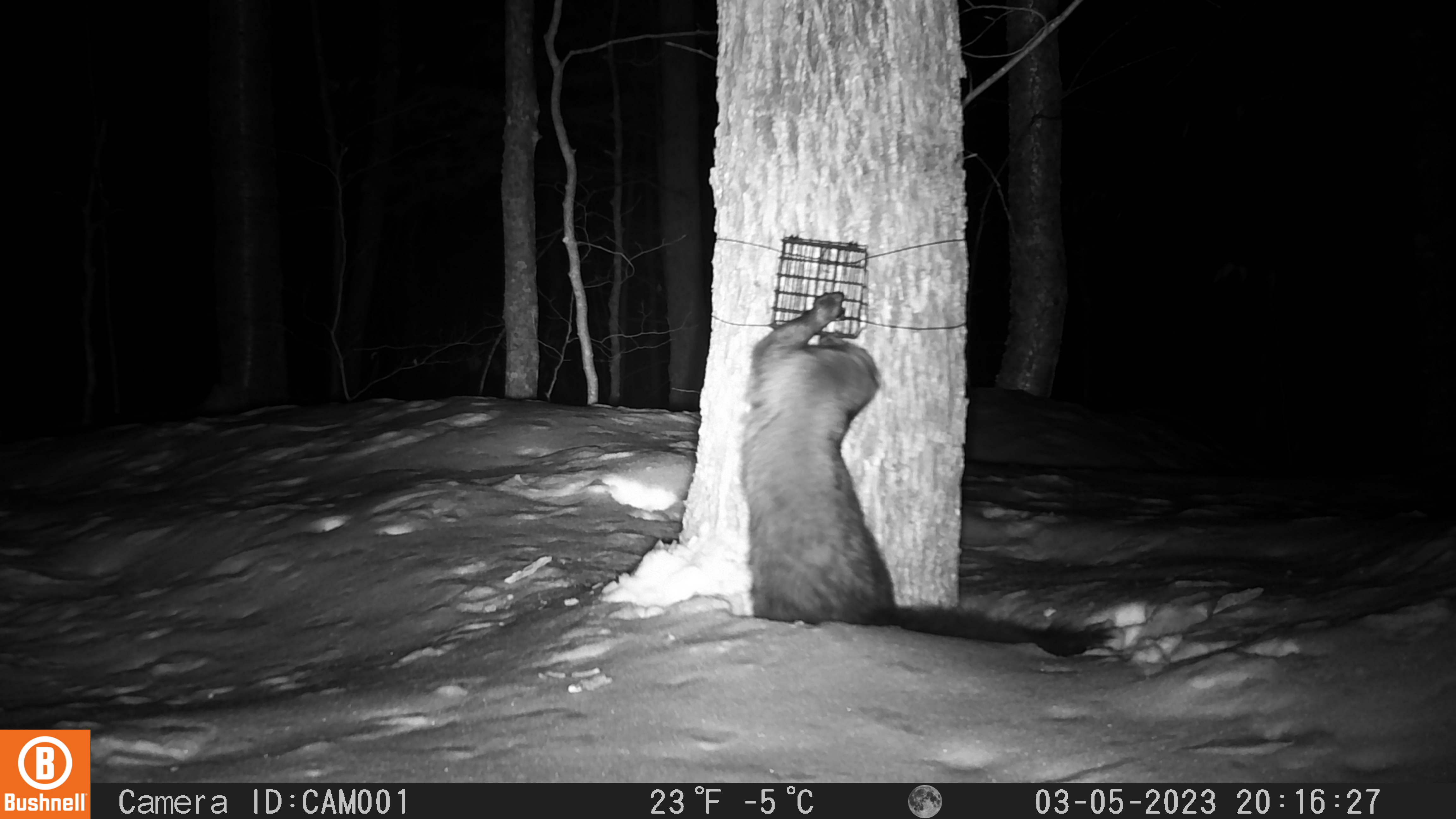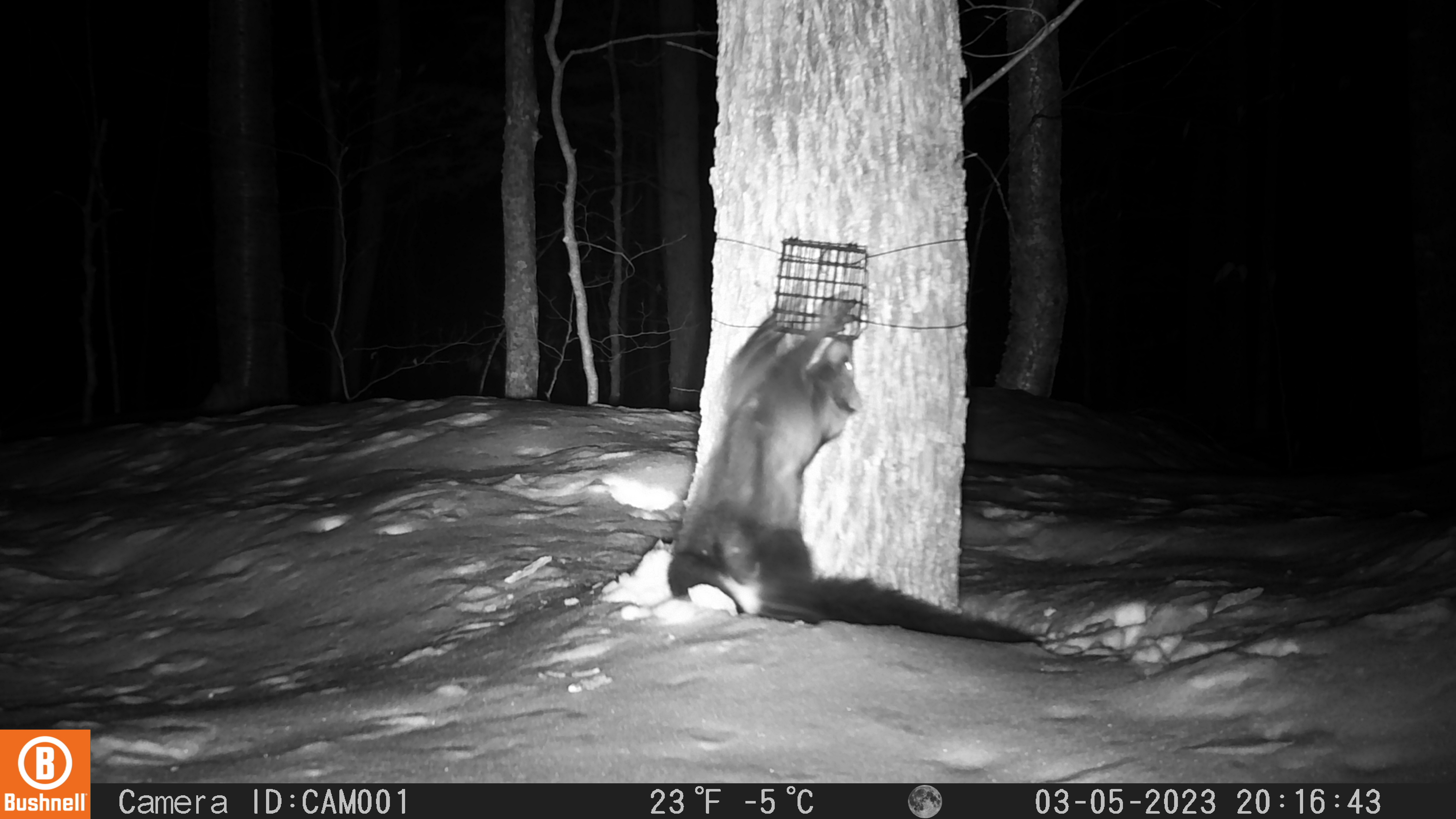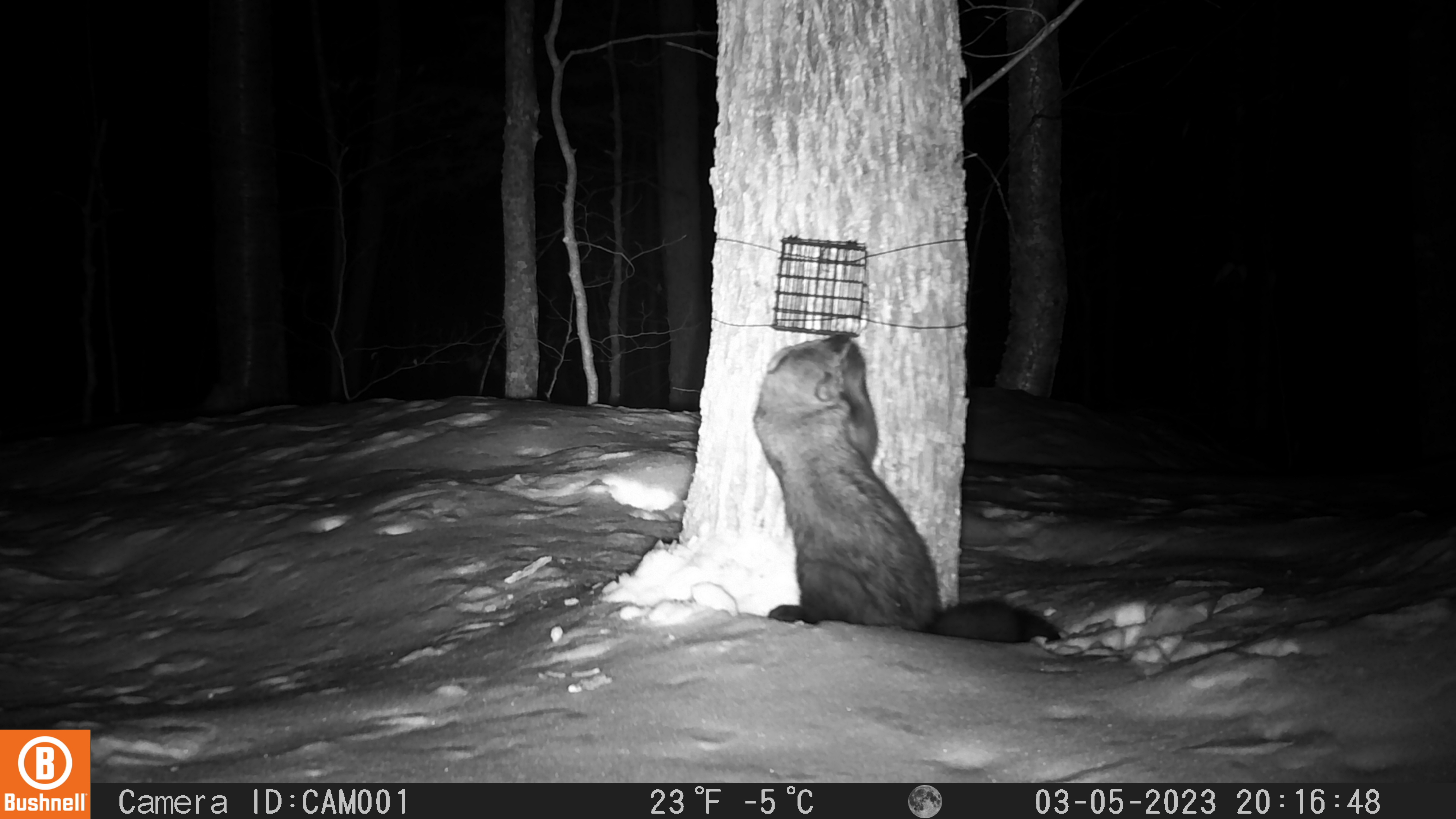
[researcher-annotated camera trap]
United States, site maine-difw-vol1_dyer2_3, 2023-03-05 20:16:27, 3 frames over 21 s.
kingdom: Animalia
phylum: Chordata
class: Mammalia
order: Carnivora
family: Mustelidae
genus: Pekania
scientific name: Pekania pennanti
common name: fisher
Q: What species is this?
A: Fisher (Pekania pennanti).